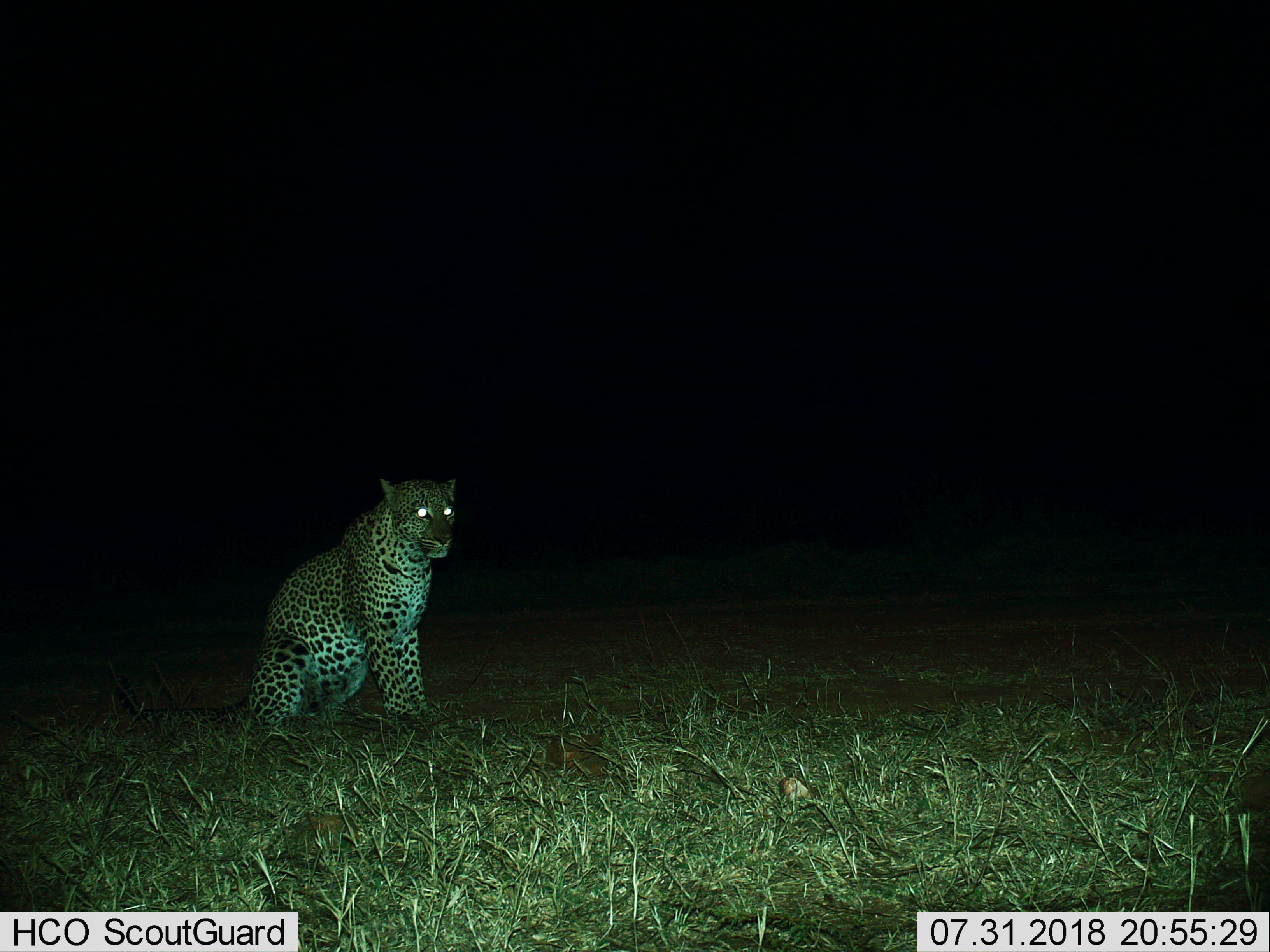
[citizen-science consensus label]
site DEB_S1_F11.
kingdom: Animalia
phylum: Chordata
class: Mammalia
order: Carnivora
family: Felidae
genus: Panthera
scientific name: Panthera pardus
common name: leopard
Leopard (Panthera pardus), count 1. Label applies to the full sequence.